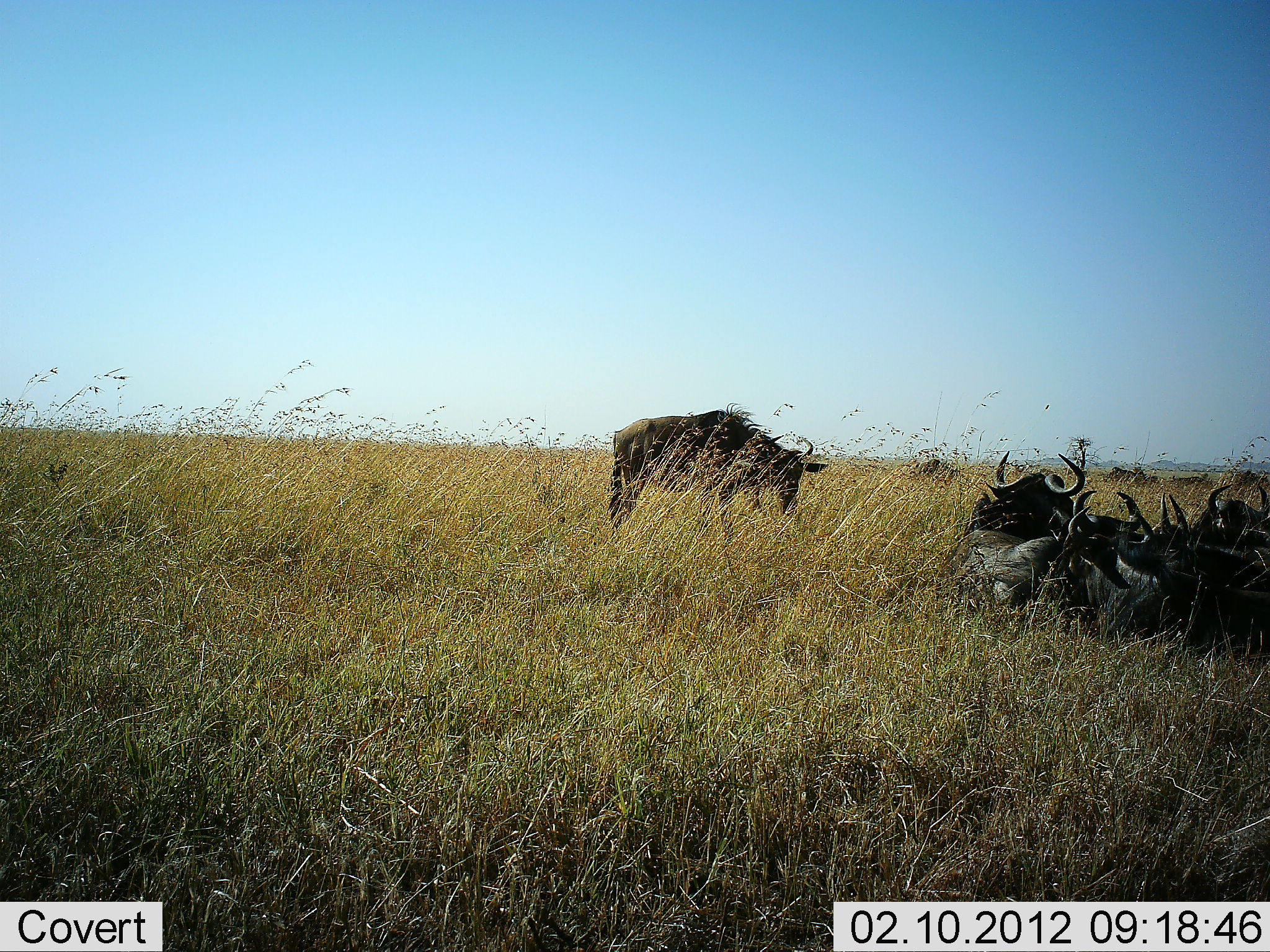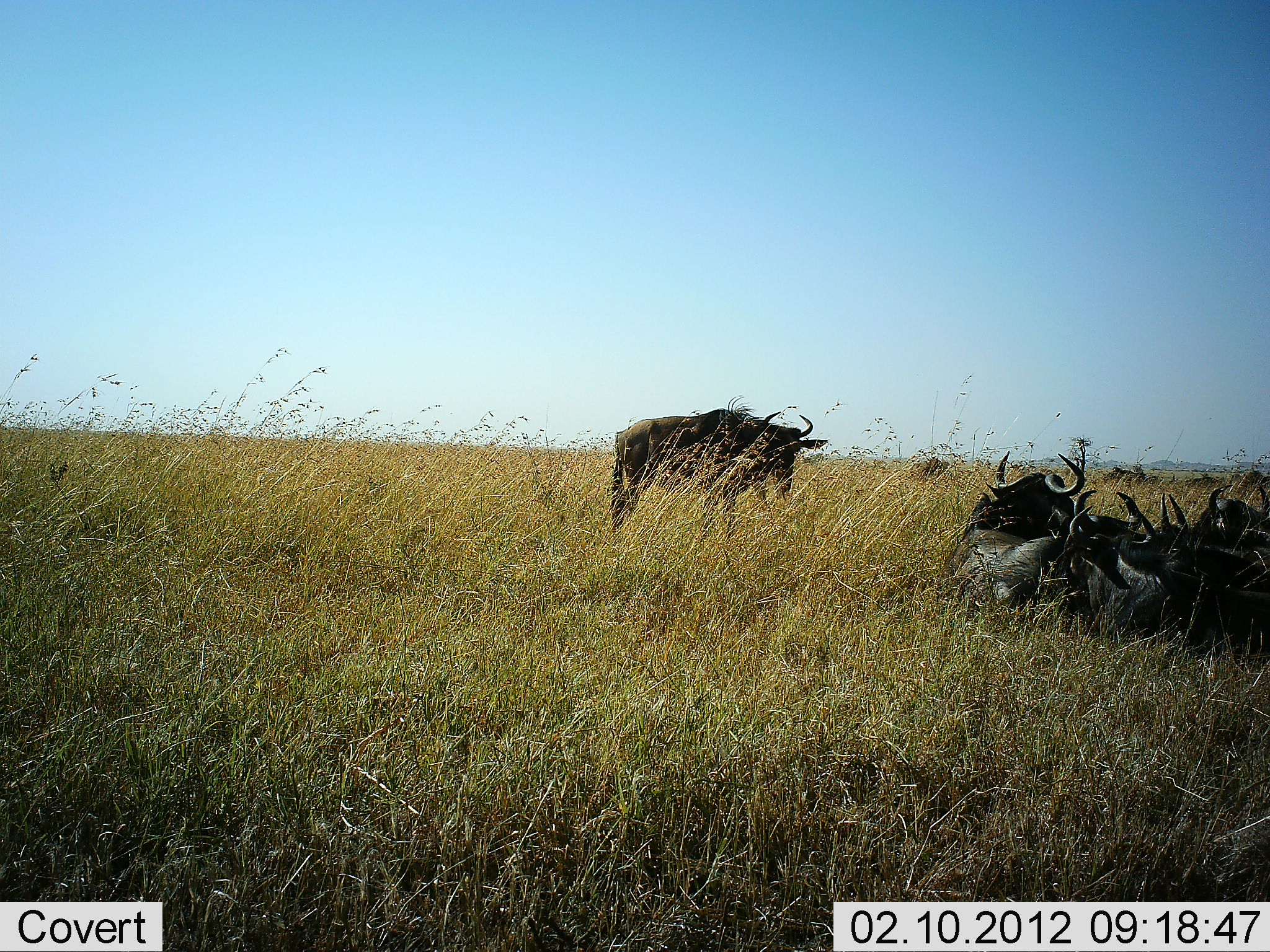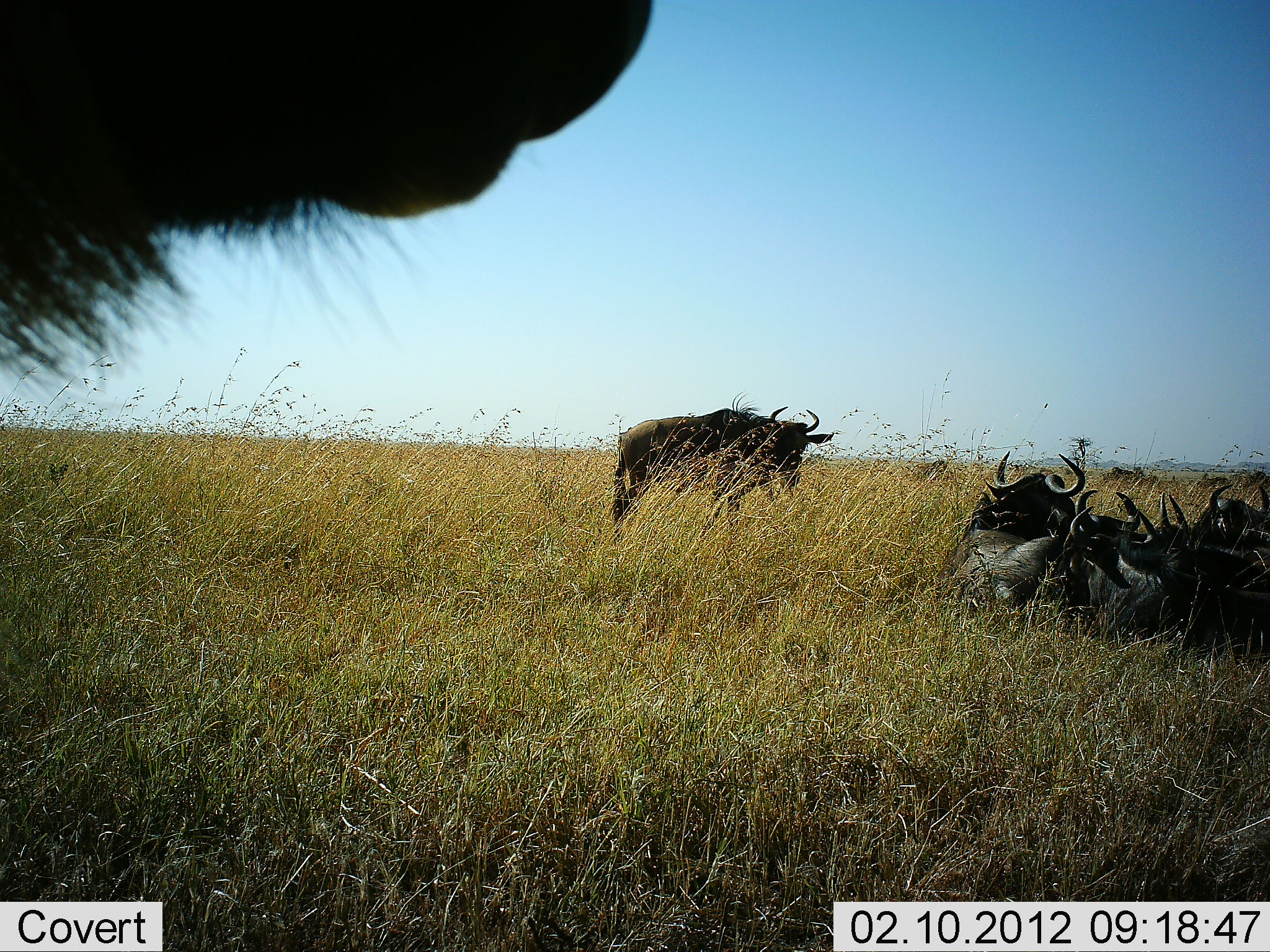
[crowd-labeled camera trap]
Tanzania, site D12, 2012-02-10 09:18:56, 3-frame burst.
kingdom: Animalia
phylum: Chordata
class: Mammalia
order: Artiodactyla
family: Bovidae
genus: Connochaetes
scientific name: Connochaetes taurinus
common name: blue wildebeest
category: wildebeest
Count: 9.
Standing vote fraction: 75%.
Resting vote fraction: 100%.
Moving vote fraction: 31%.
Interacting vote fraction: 6%.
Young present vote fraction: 0%.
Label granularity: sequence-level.